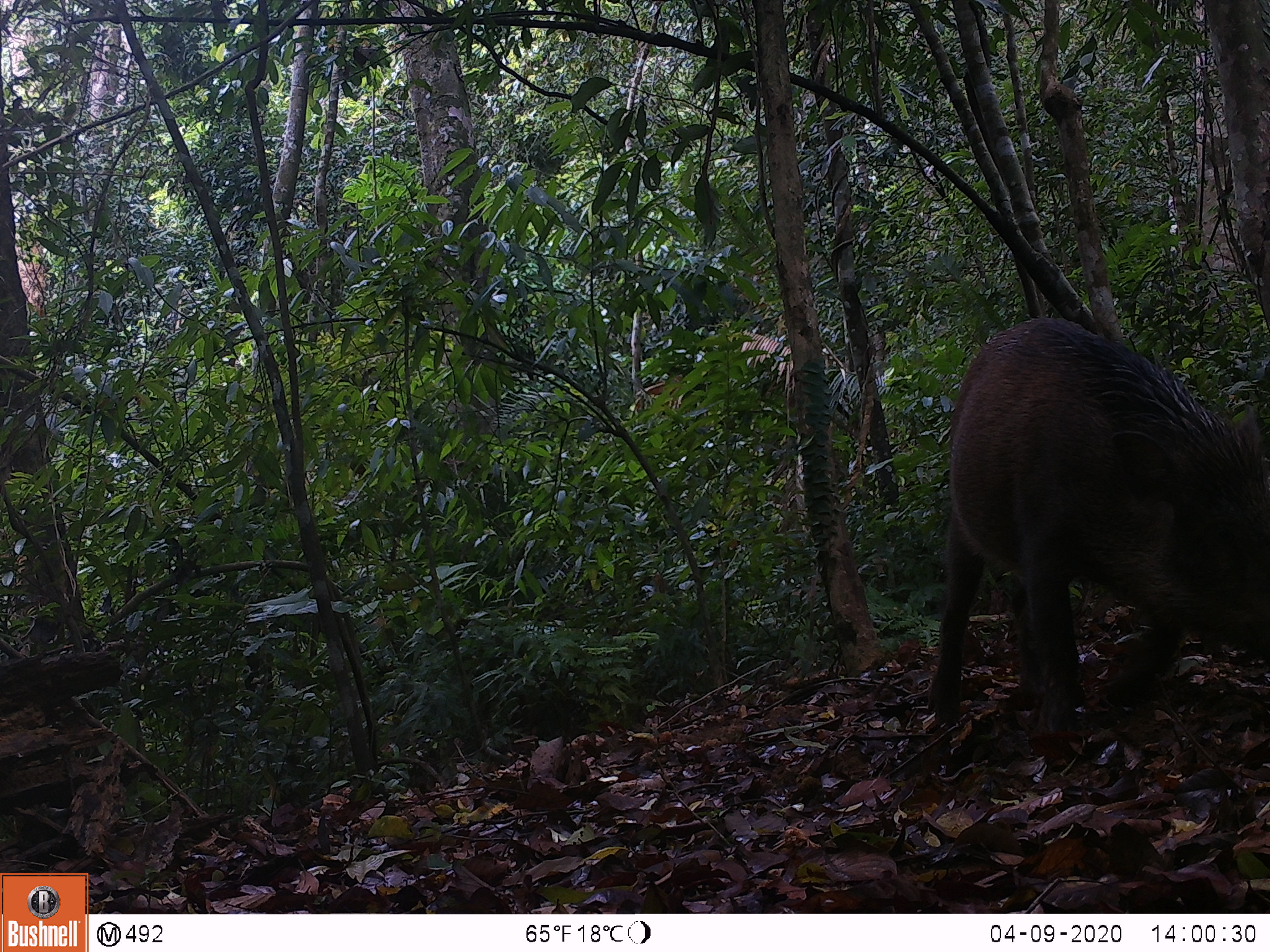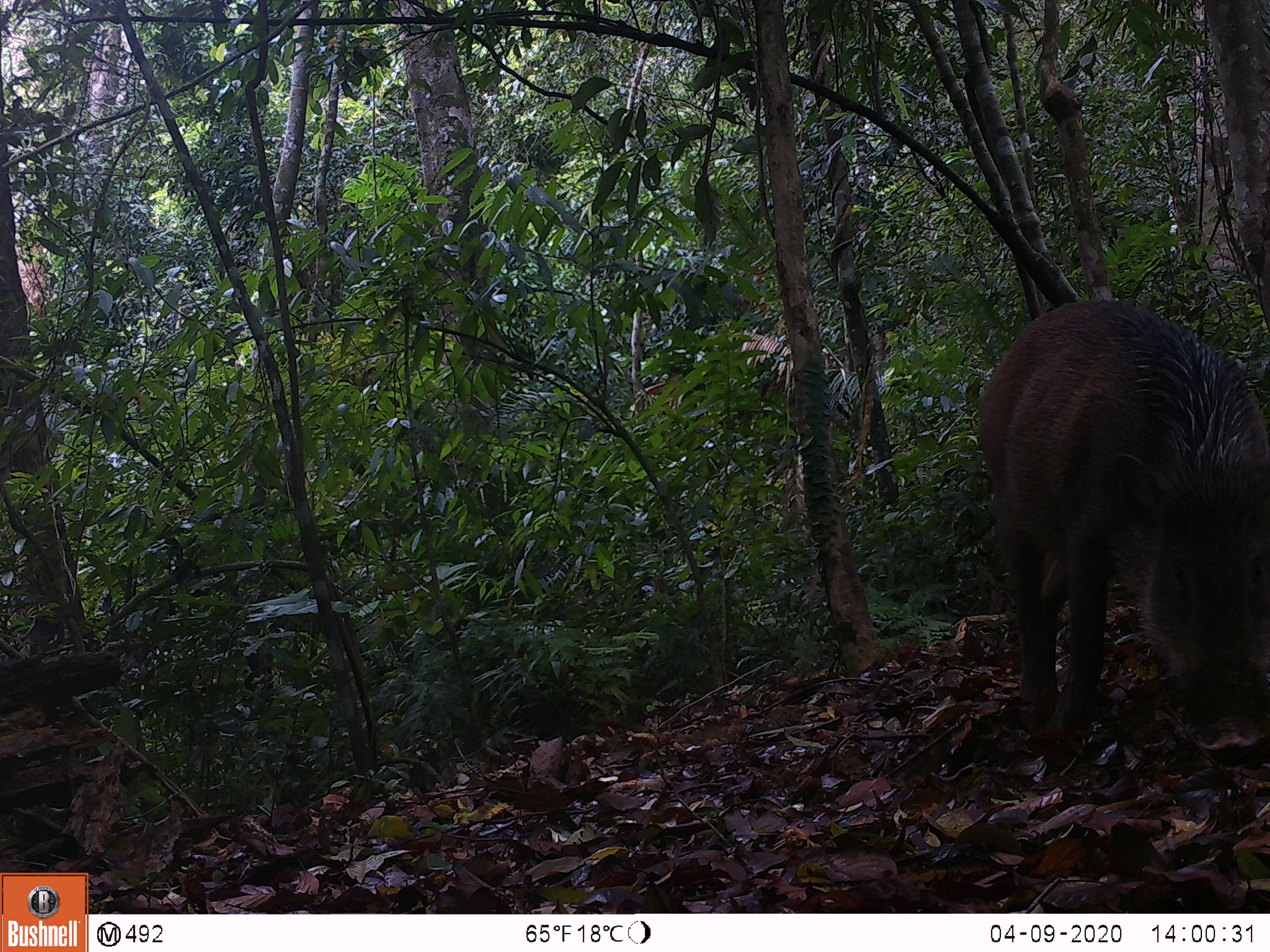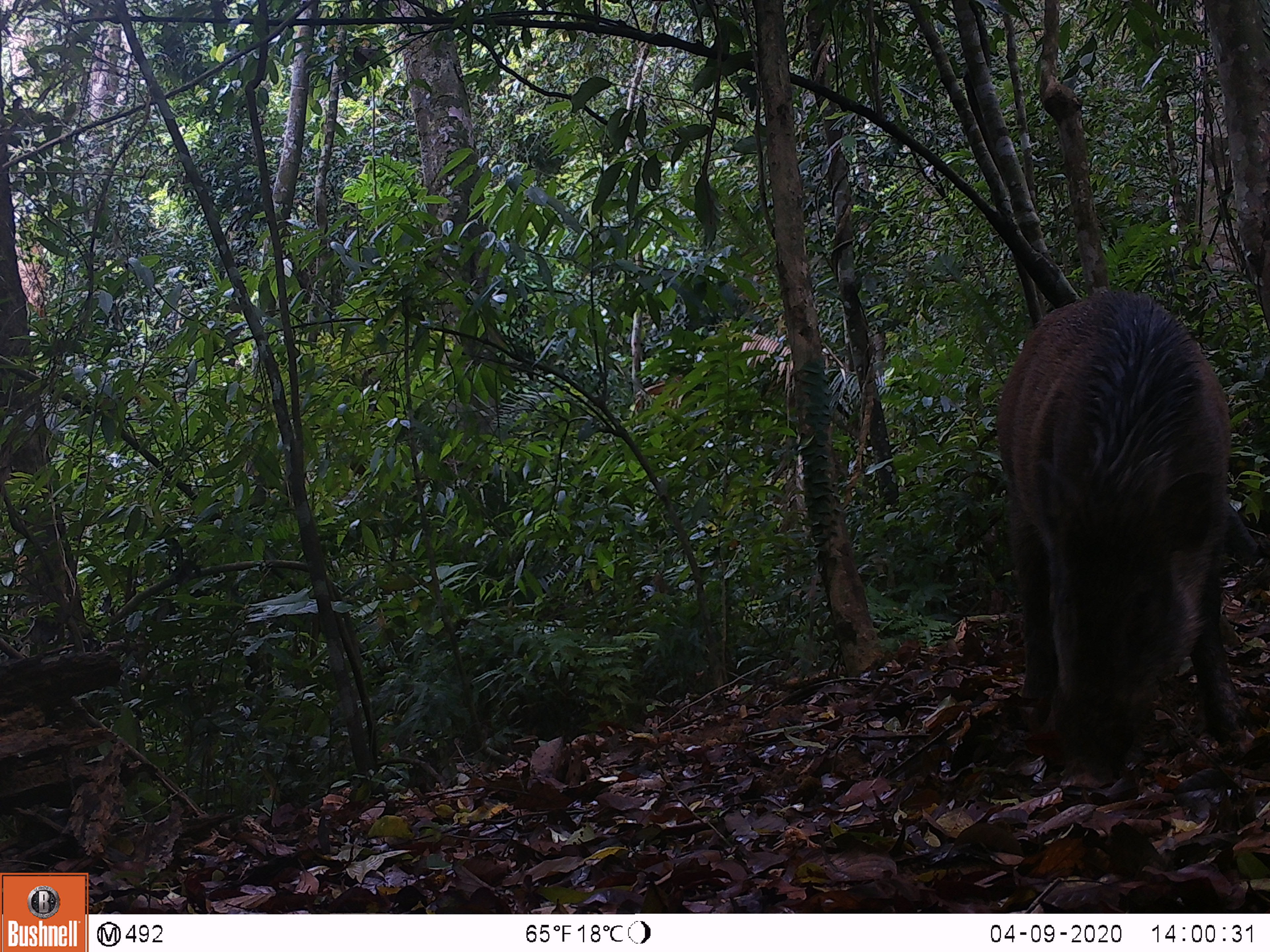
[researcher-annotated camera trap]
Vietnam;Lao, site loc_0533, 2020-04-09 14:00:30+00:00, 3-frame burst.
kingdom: Animalia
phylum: Chordata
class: Mammalia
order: Artiodactyla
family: Suidae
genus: Sus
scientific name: Sus scrofa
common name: eurasian wild pig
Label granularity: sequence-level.